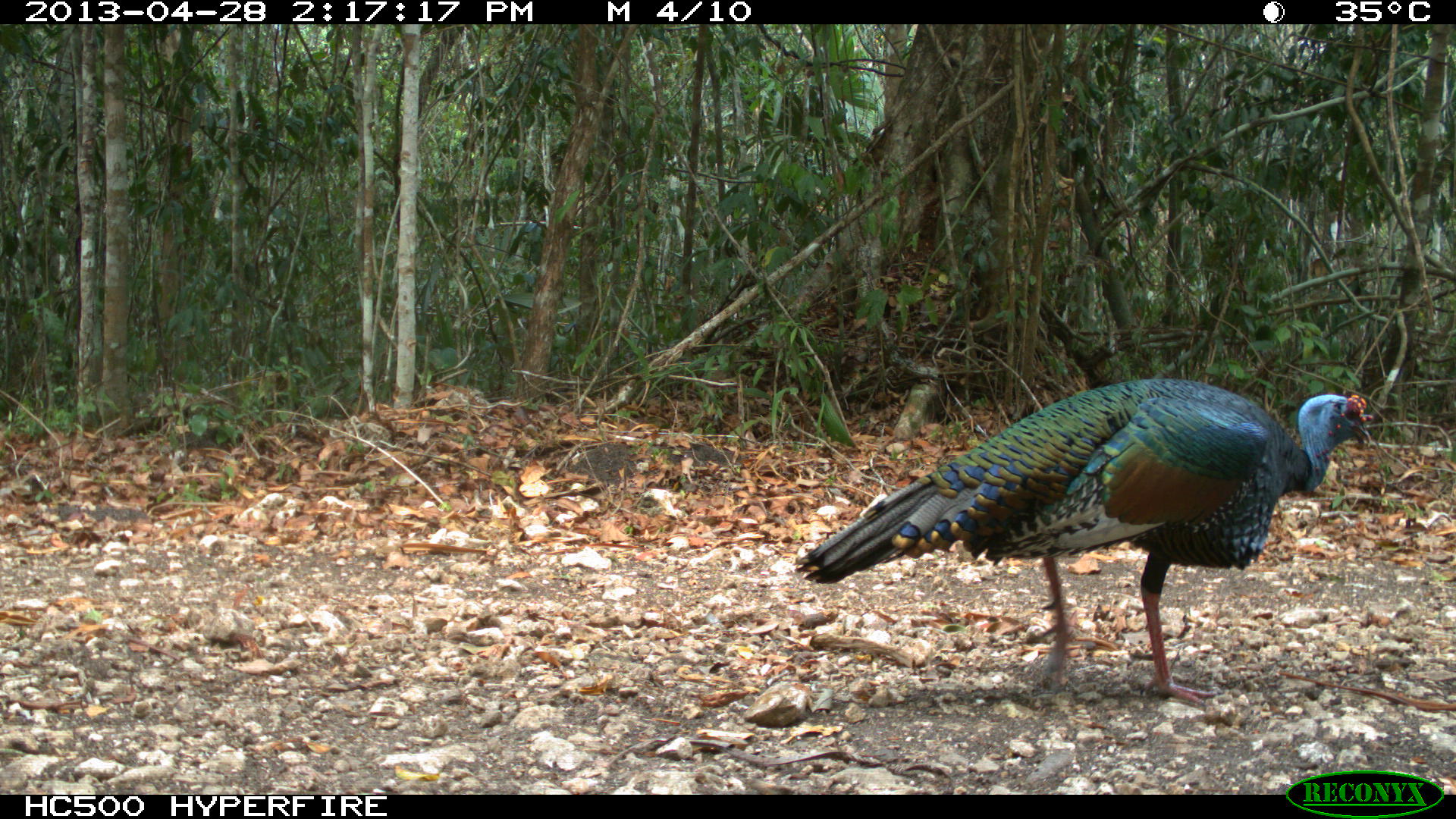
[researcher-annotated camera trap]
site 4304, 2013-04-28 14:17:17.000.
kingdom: Animalia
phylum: Chordata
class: Aves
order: Galliformes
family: Phasianidae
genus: Meleagris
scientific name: Meleagris ocellata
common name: ocellated turkey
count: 1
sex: male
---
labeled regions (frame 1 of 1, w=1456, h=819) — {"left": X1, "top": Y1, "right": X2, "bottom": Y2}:
meleagris ocellata: {"left": 797, "top": 381, "right": 1370, "bottom": 707}